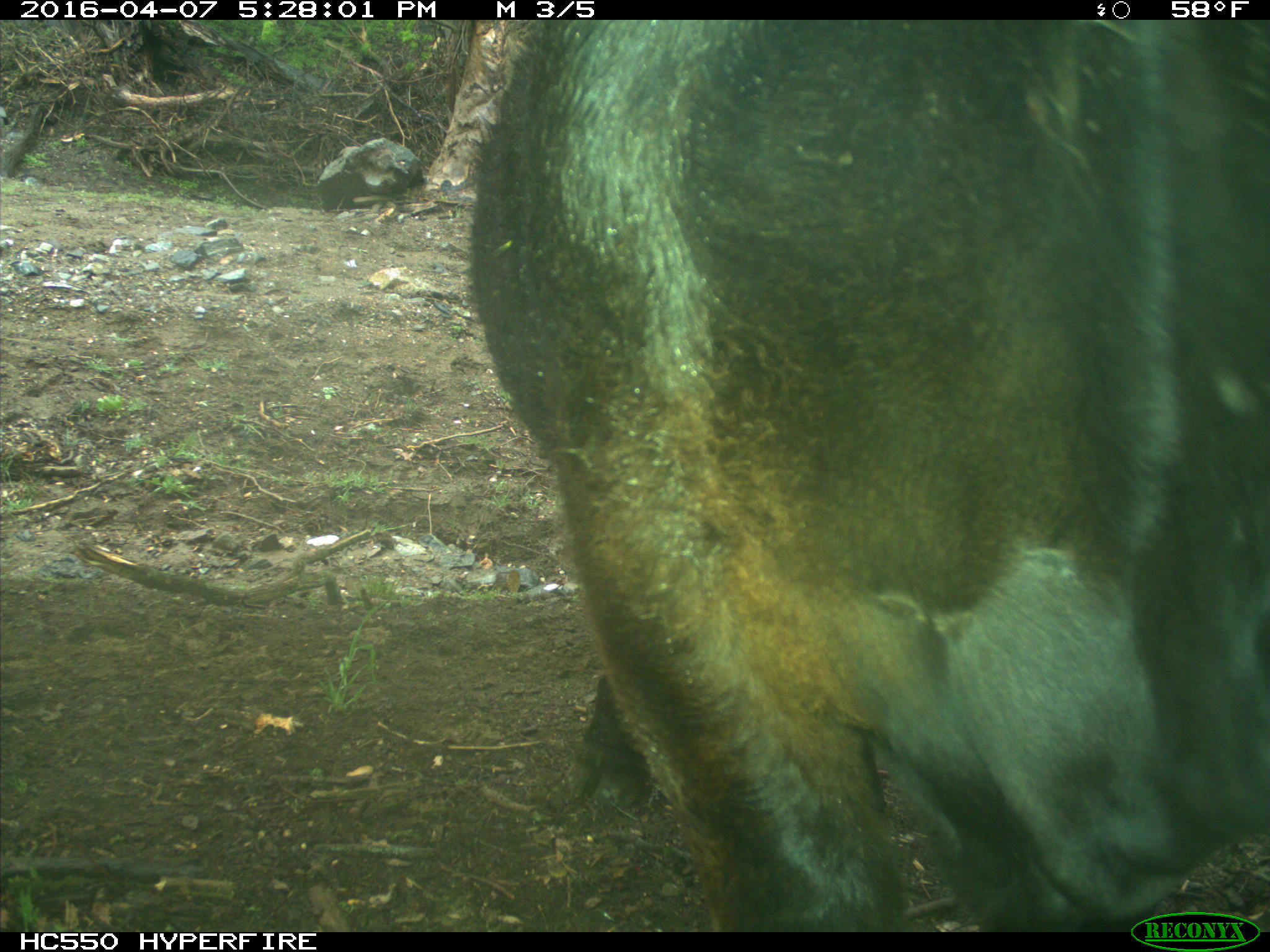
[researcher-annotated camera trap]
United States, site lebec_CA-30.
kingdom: Animalia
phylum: Chordata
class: Mammalia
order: Artiodactyla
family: Bovidae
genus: Bos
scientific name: Bos taurus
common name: domestic cow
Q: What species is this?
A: Bos taurus (domestic cow).